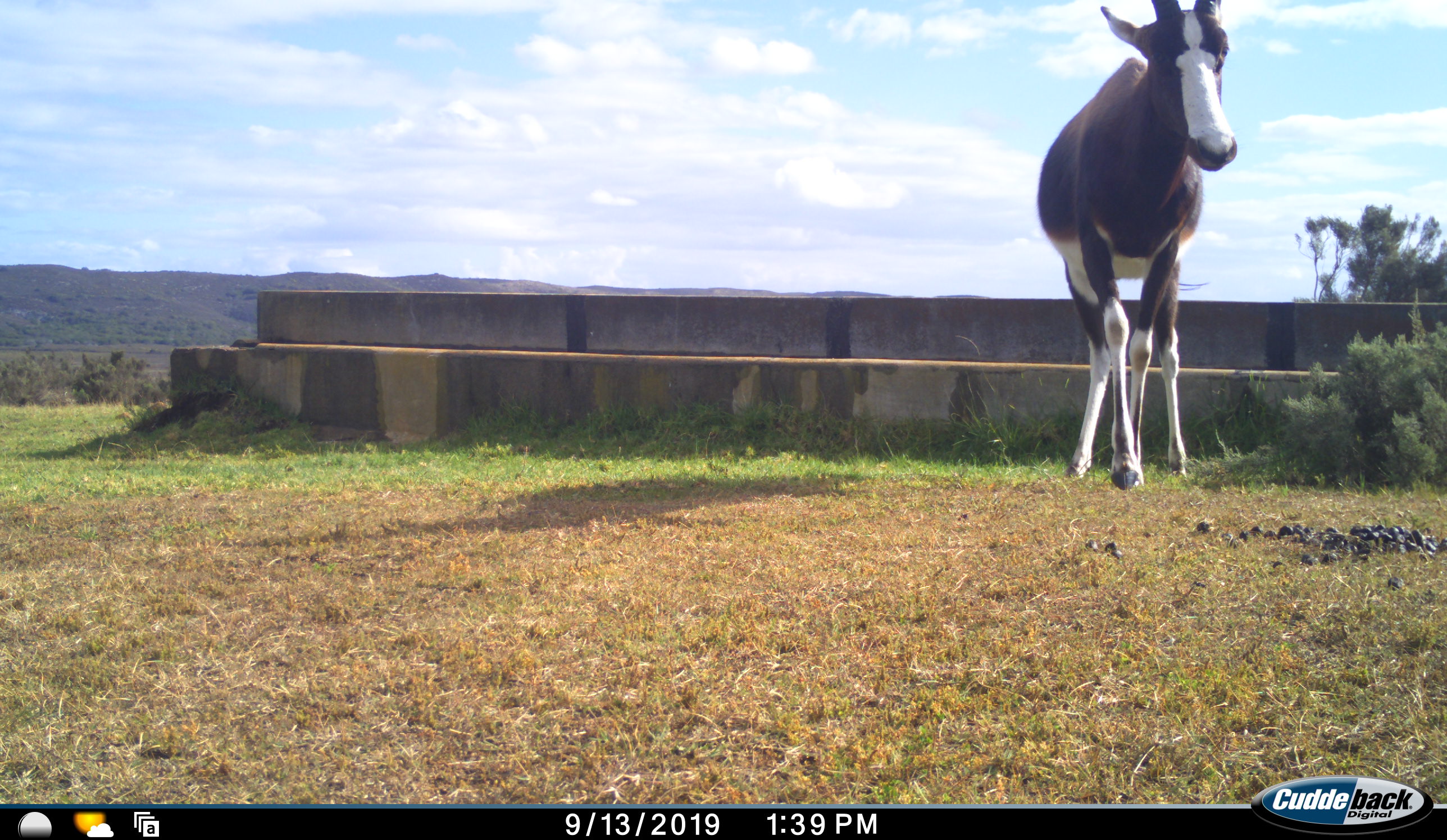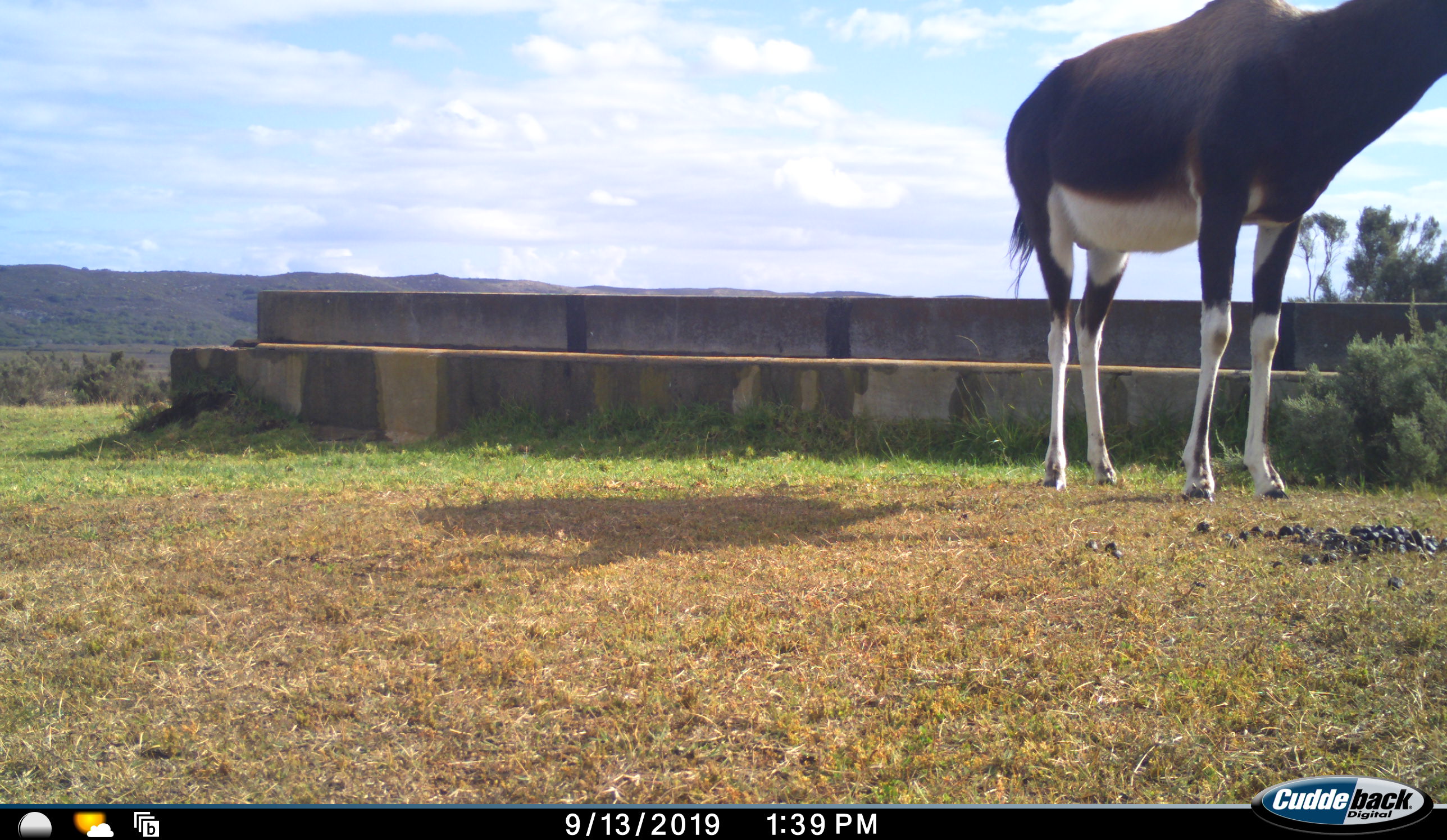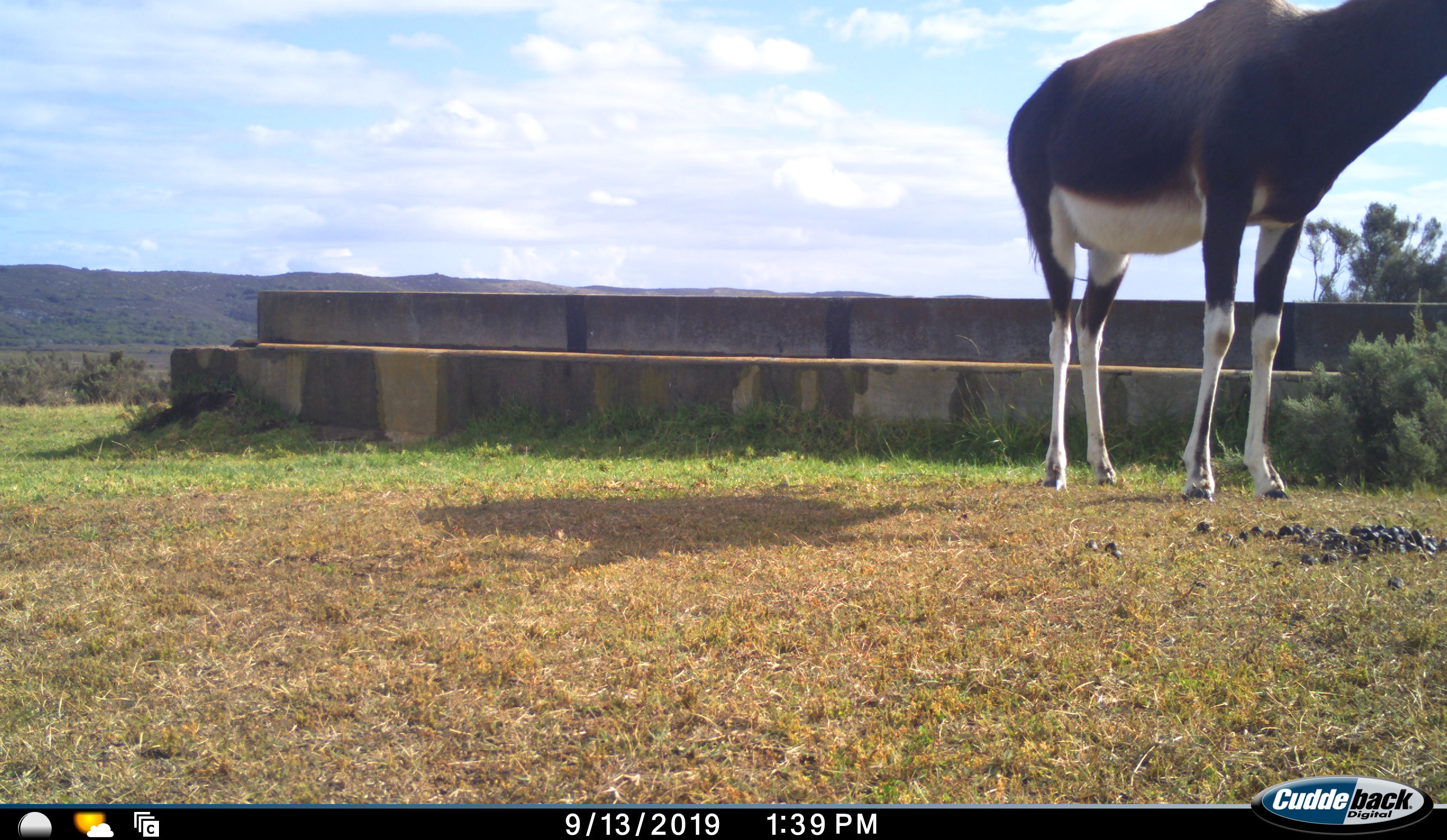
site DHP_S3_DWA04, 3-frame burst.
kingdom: Animalia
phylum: Chordata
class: Mammalia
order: Artiodactyla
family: Bovidae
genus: Damaliscus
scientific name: Damaliscus pygargus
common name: bontebok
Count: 1.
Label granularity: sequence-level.